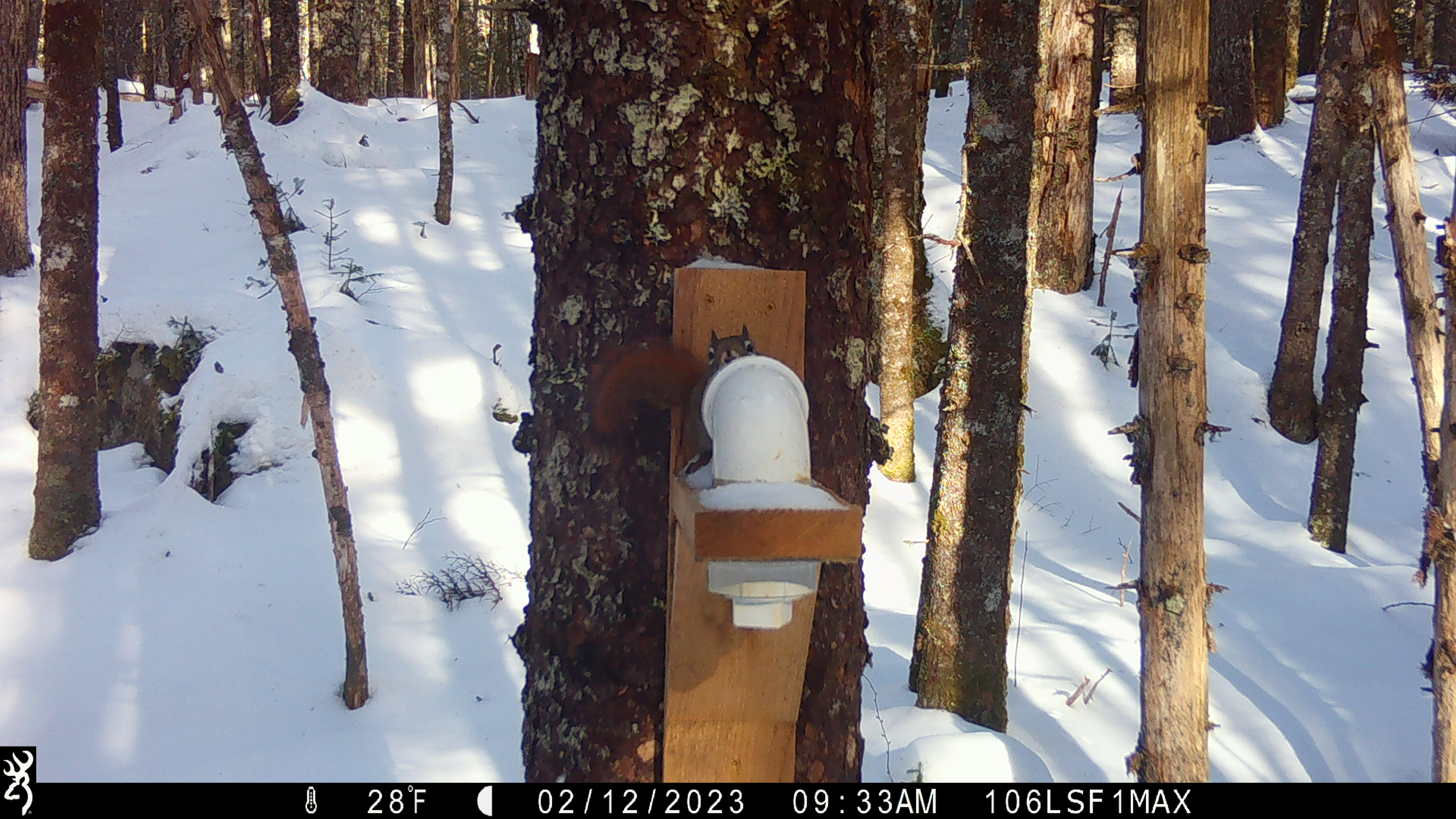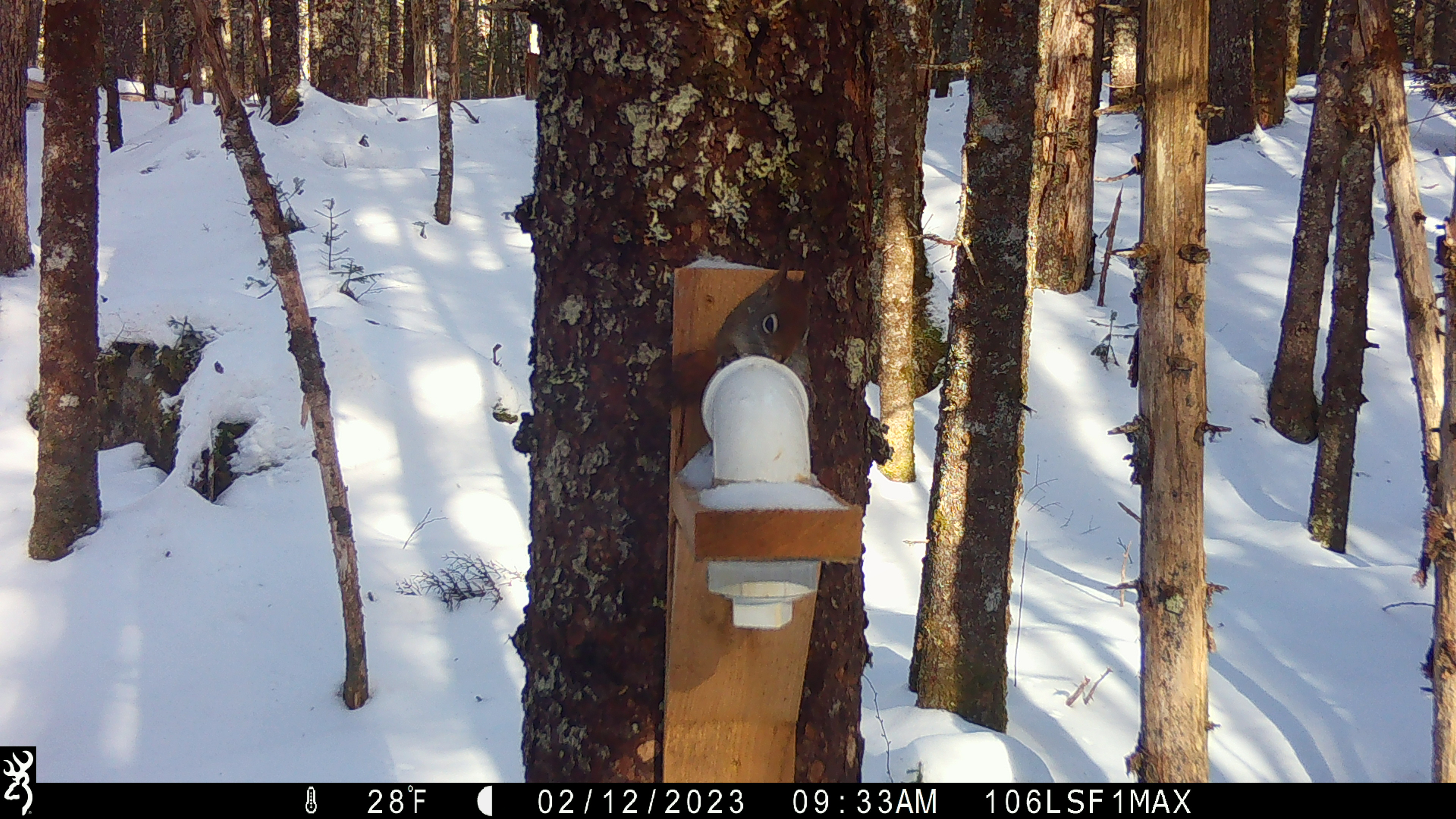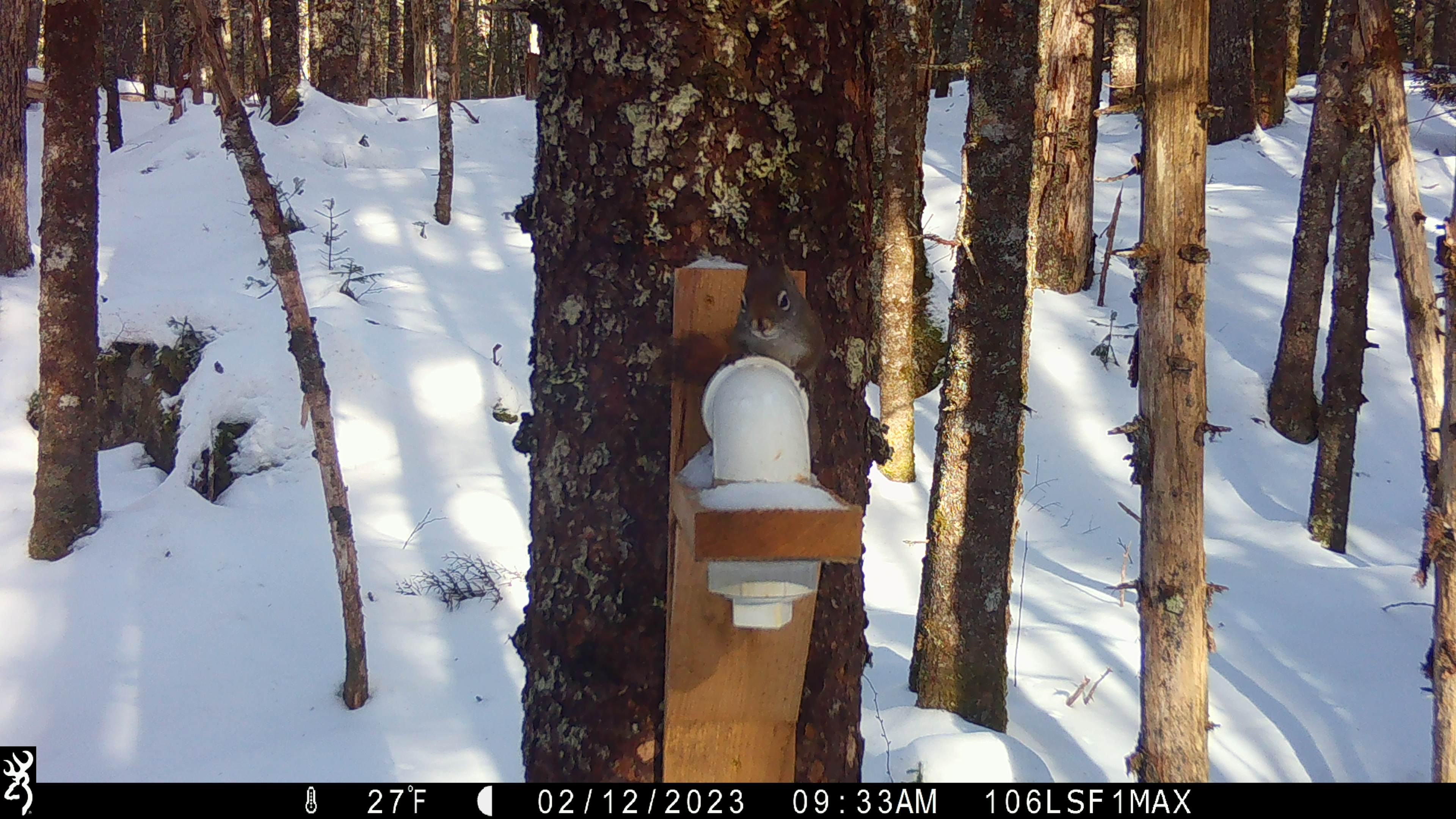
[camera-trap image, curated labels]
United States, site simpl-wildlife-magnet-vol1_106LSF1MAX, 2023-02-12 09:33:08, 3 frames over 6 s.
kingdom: Animalia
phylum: Chordata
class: Mammalia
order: Rodentia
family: Sciuridae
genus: Tamiasciurus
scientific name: Tamiasciurus hudsonicus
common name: red squirrel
Red squirrel (Tamiasciurus hudsonicus).